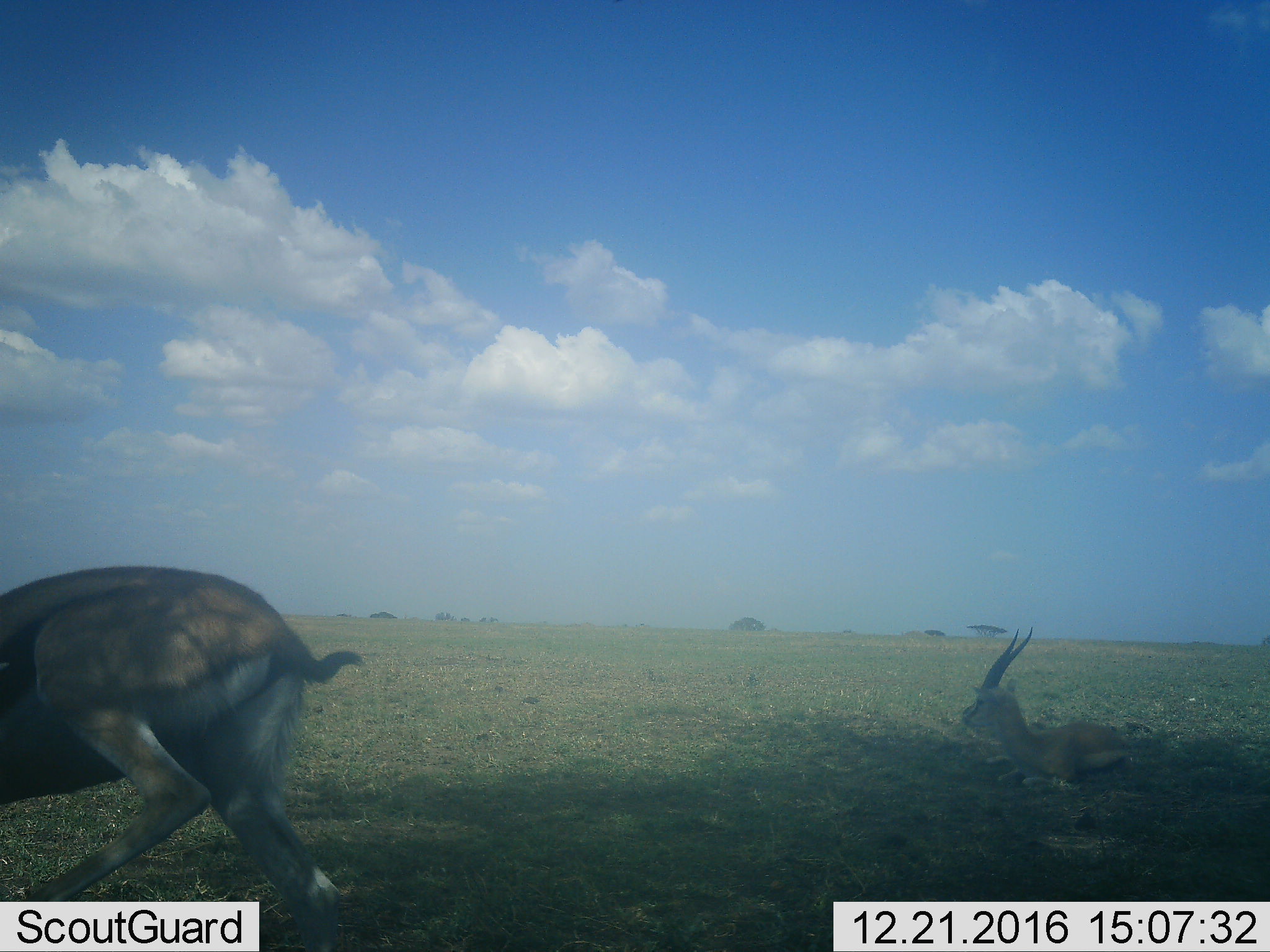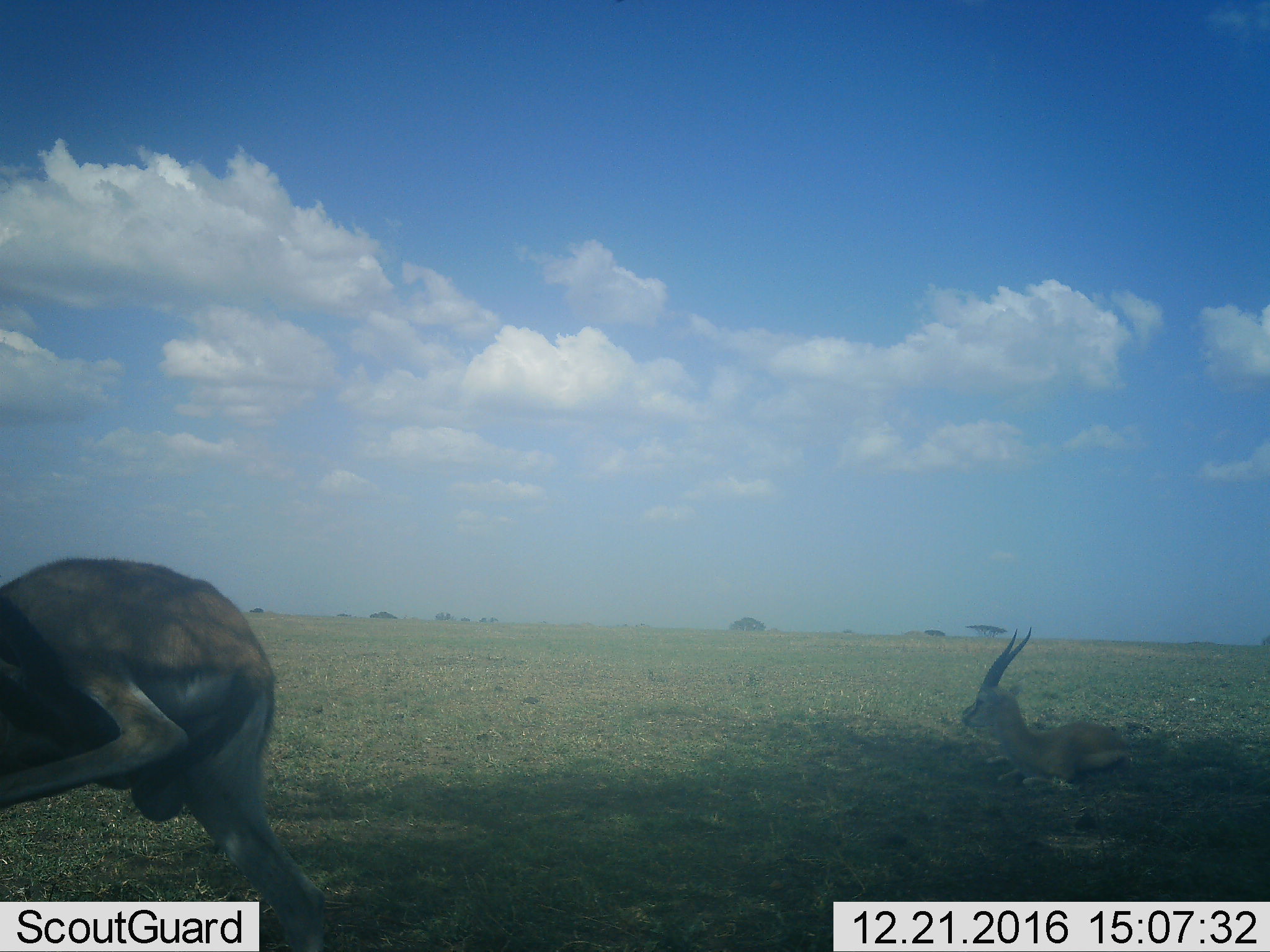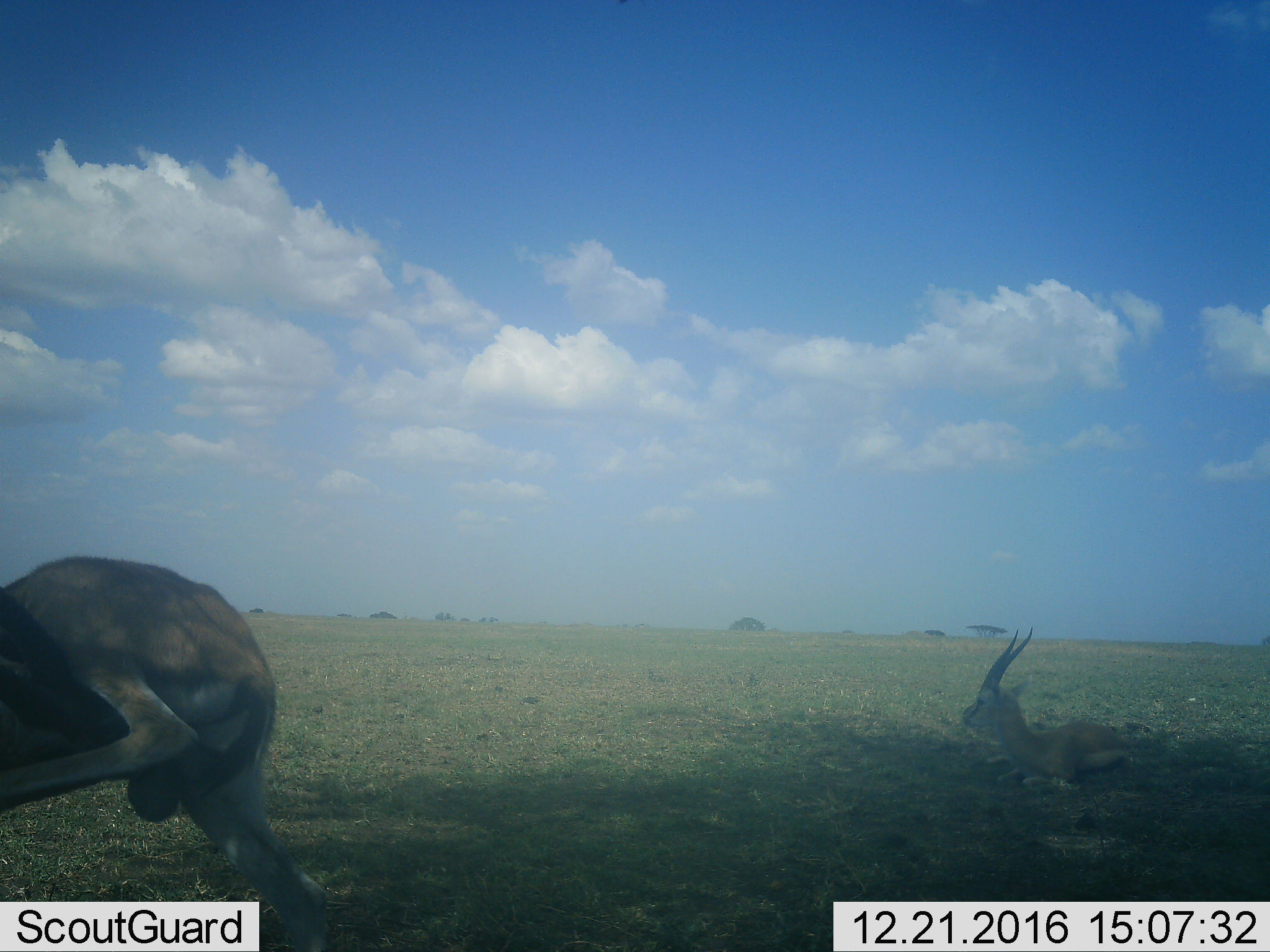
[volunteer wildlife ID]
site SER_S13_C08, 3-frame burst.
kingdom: Animalia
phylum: Chordata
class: Mammalia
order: Artiodactyla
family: Bovidae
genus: Eudorcas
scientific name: Eudorcas thomsonii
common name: thomson's gazelle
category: gazellethomsons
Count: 2.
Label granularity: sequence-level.